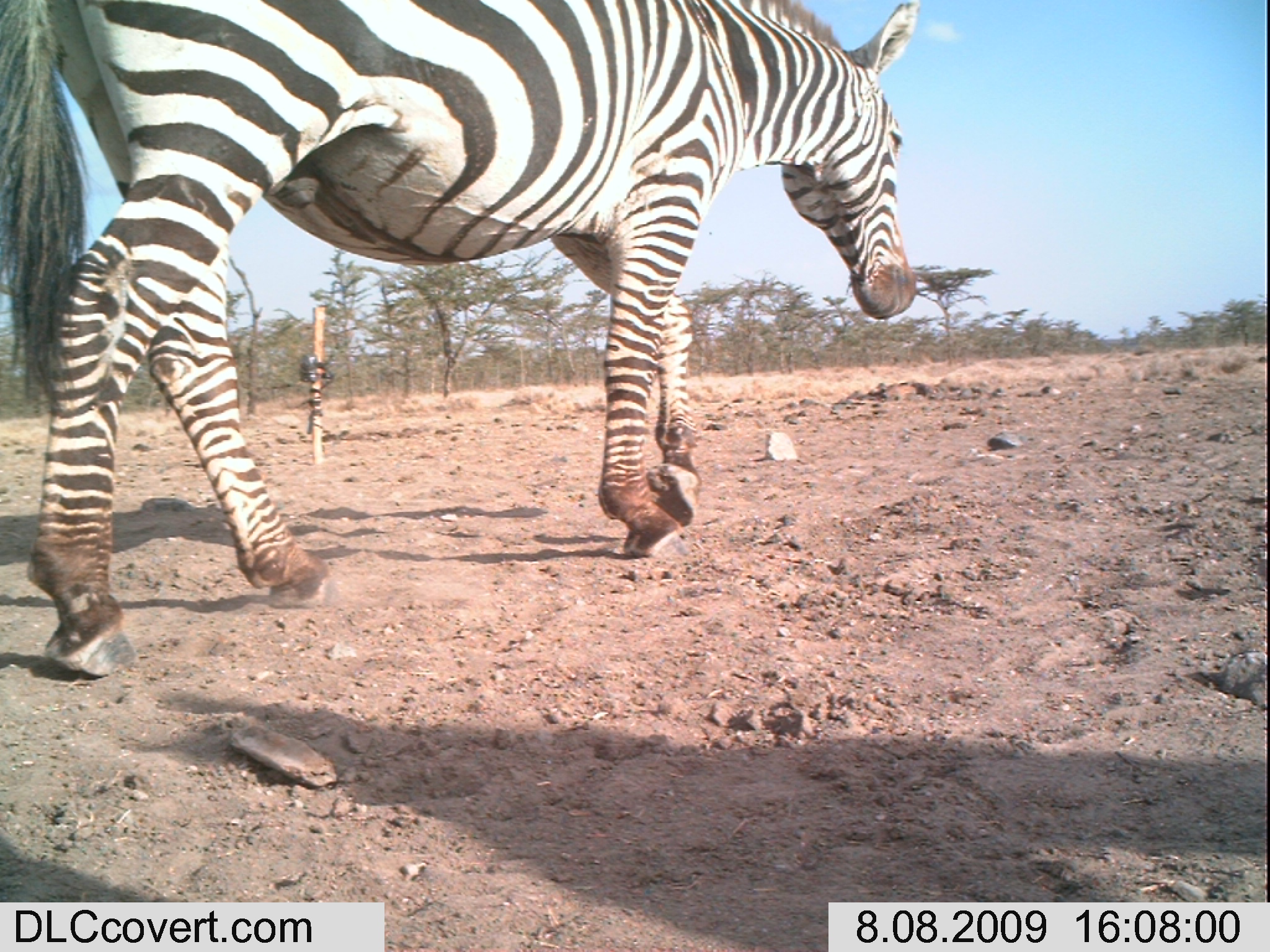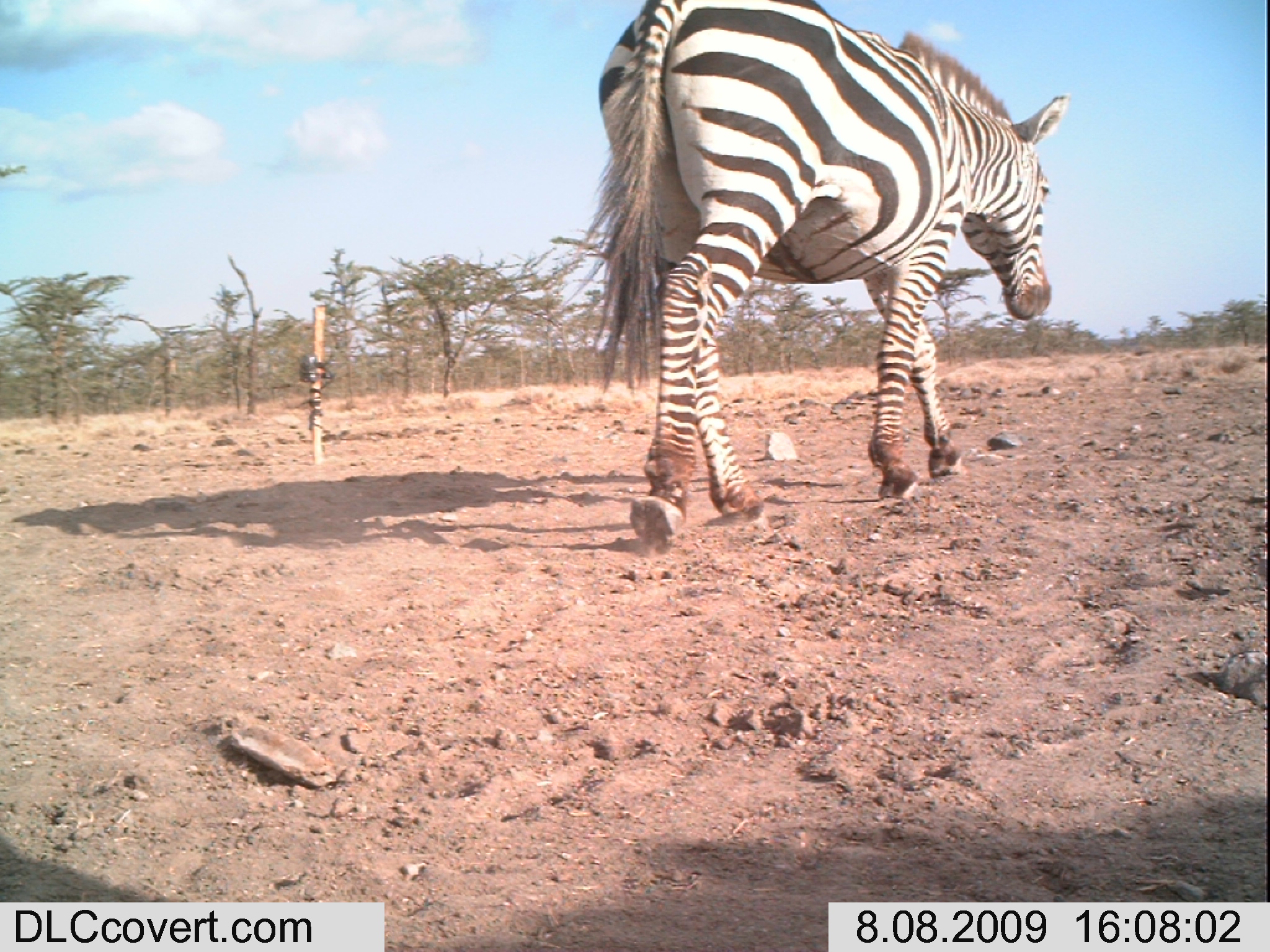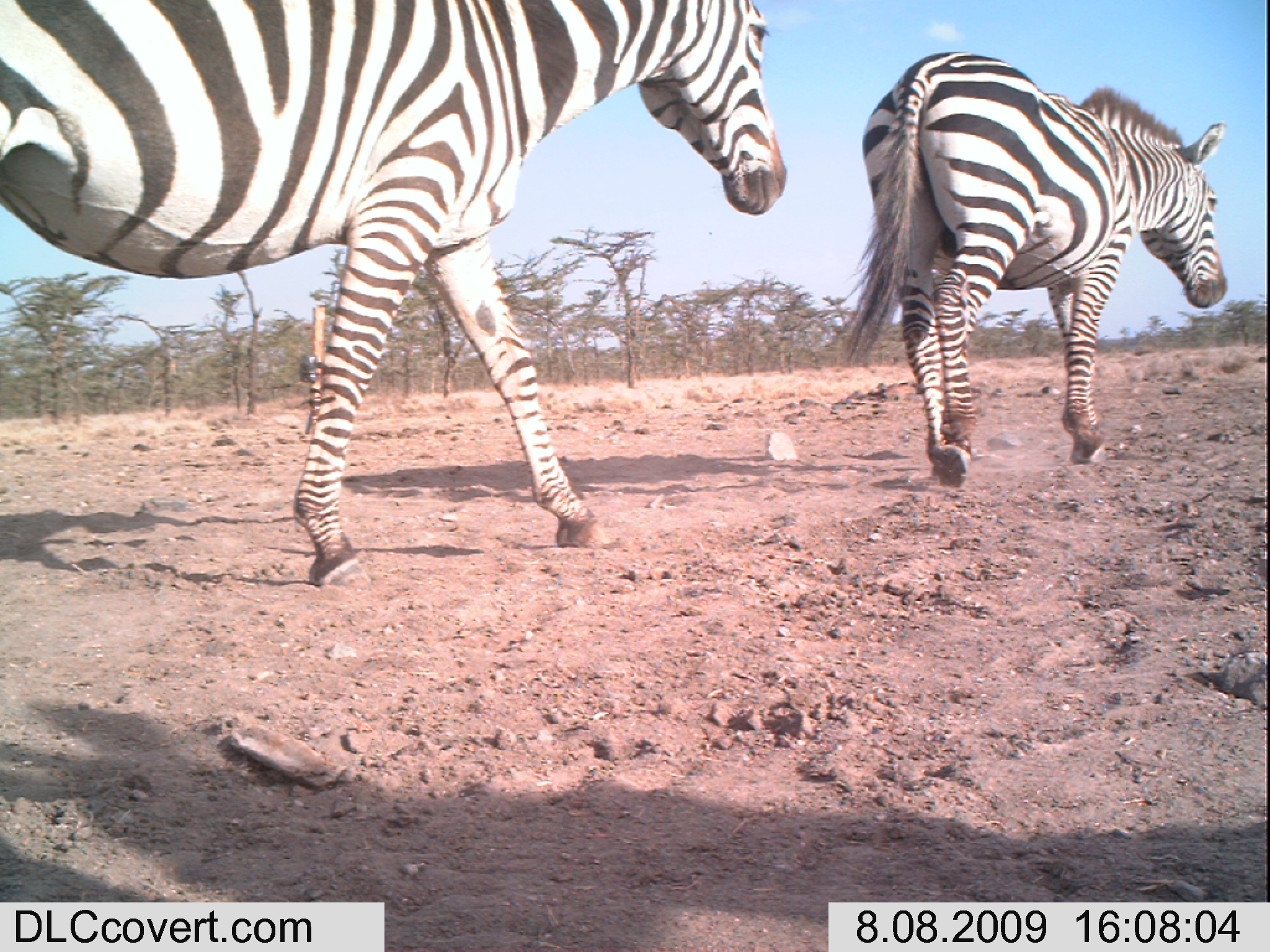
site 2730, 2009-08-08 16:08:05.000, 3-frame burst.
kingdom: Animalia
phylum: Chordata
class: Mammalia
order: Perissodactyla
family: Equidae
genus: Equus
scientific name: Equus quagga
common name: plains zebra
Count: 1.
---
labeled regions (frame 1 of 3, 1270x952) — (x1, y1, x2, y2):
equus quagga: (0, 0, 919, 678)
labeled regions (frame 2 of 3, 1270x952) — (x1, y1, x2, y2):
equus quagga: (590, 1, 1068, 550)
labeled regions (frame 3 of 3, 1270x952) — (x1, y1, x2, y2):
equus quagga: (0, 0, 795, 586); (834, 48, 1224, 495)